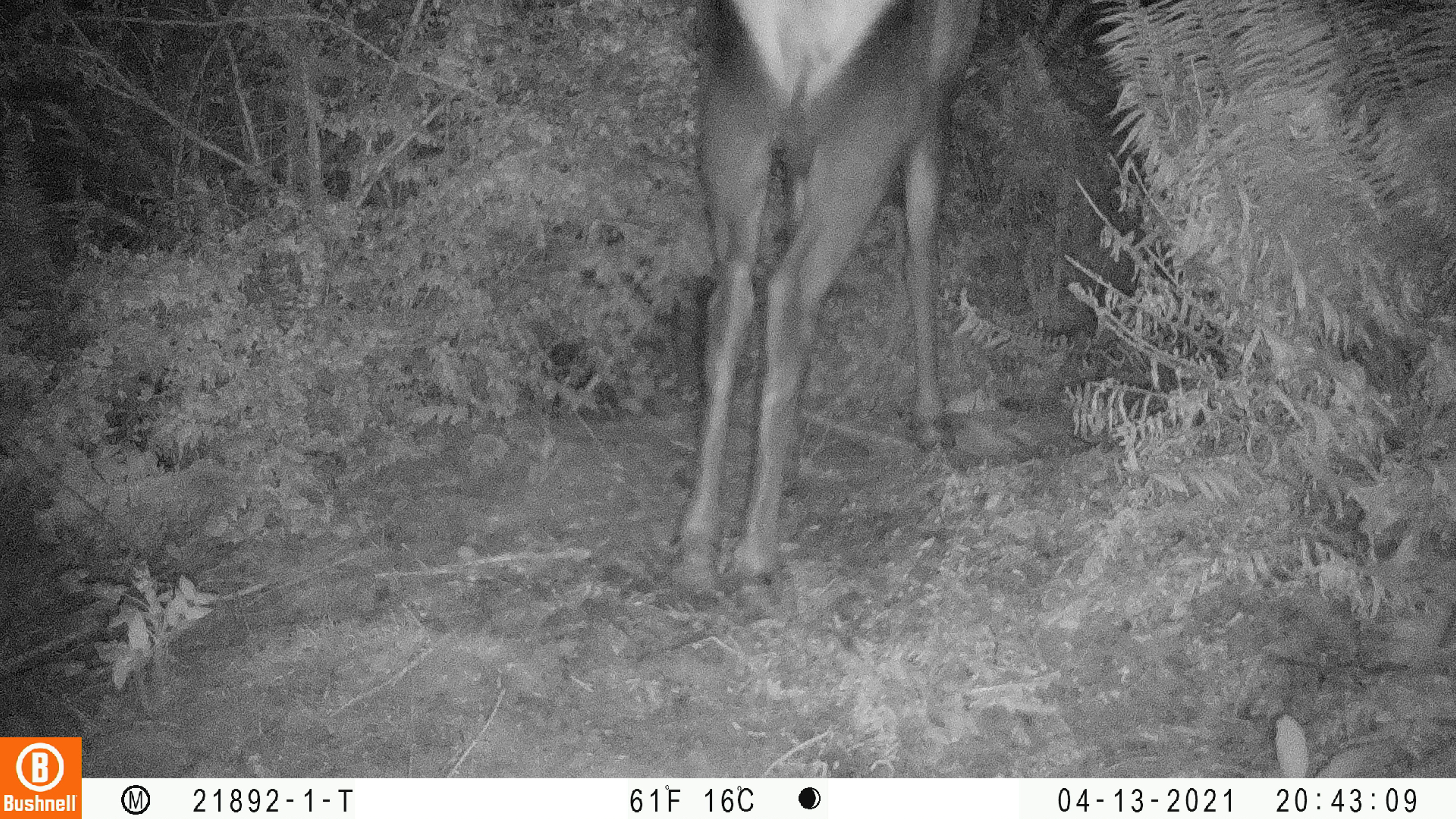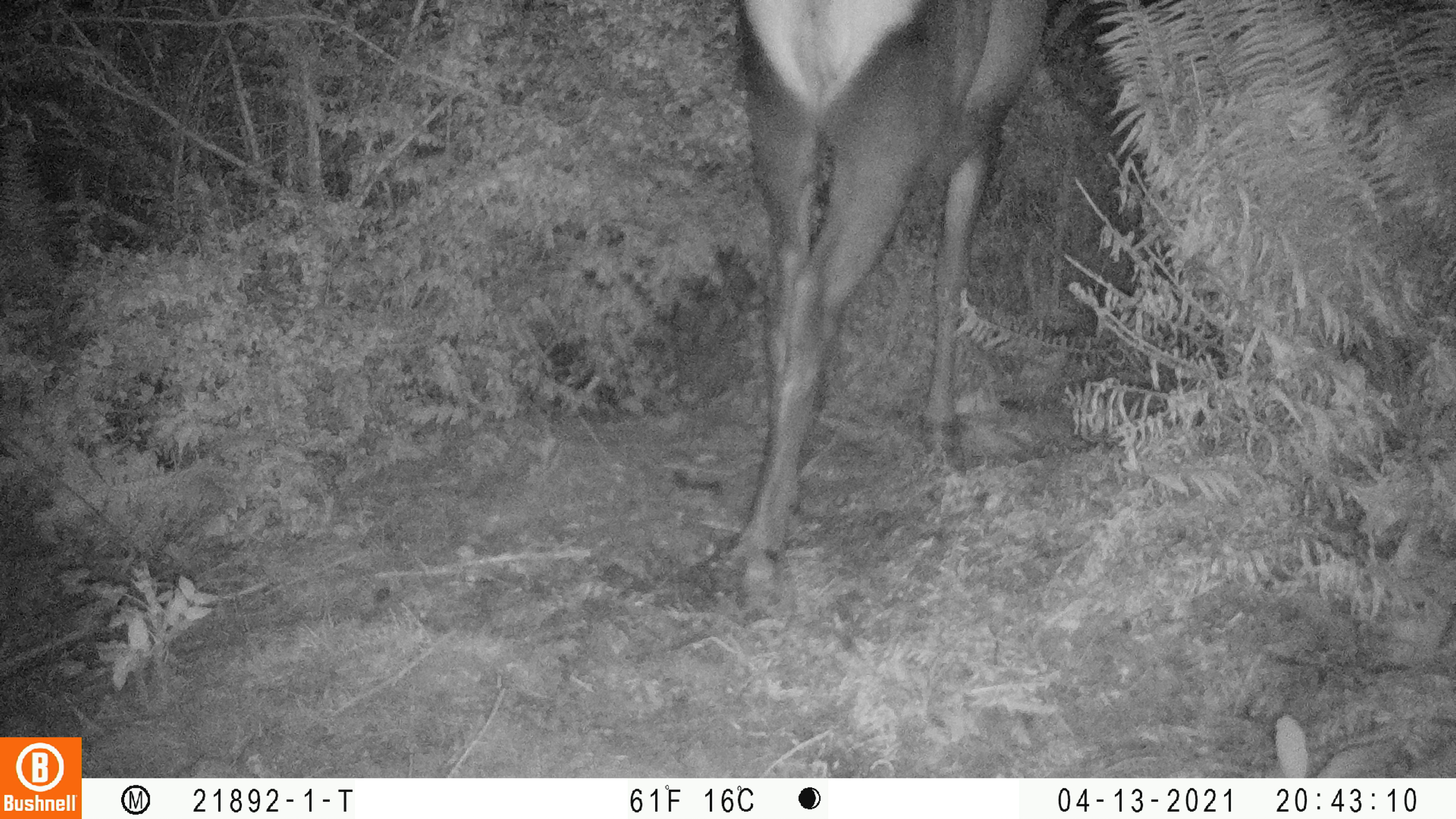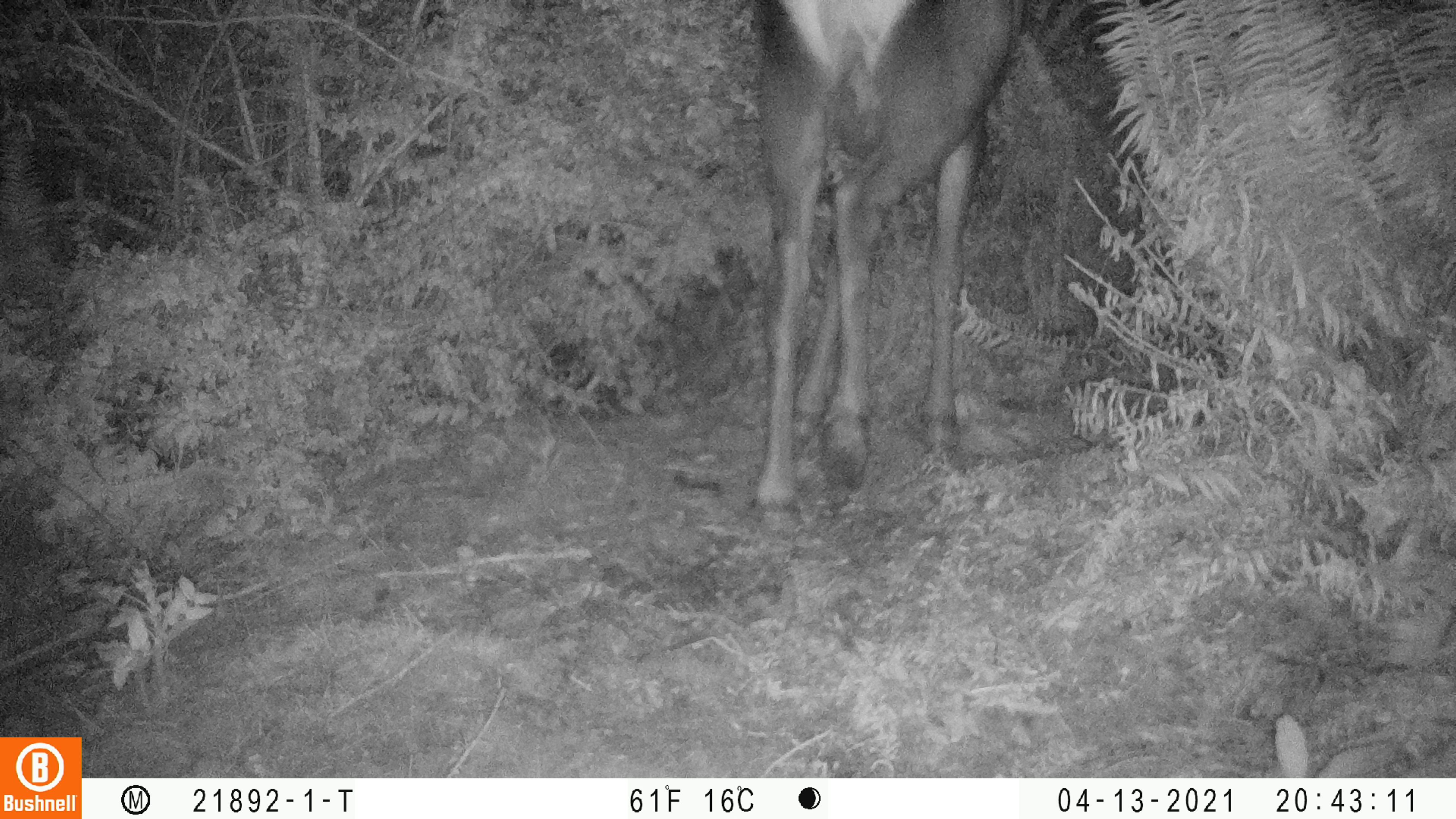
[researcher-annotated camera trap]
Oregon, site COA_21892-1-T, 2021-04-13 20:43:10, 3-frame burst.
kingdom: Animalia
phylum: Chordata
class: Mammalia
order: Artiodactyla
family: Cervidae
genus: Cervus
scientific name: Cervus canadensis roosevelti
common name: roosevelt elk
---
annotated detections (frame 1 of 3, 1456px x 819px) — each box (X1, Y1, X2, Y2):
roosevelt elk: (641, 0, 1013, 628)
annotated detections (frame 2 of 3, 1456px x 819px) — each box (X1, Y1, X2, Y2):
roosevelt elk: (695, 0, 1085, 648)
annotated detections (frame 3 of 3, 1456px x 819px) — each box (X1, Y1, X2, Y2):
roosevelt elk: (726, 0, 1055, 562)